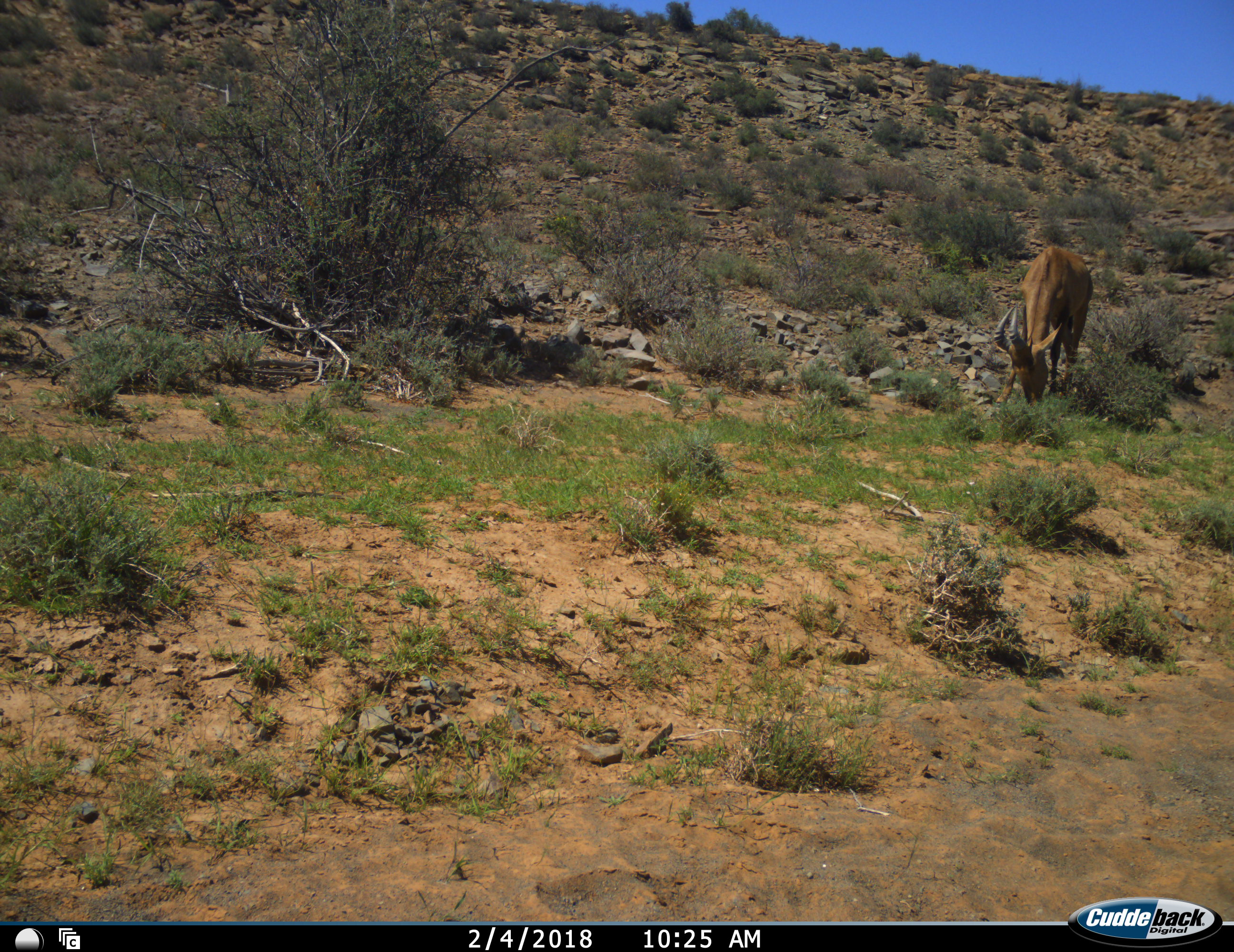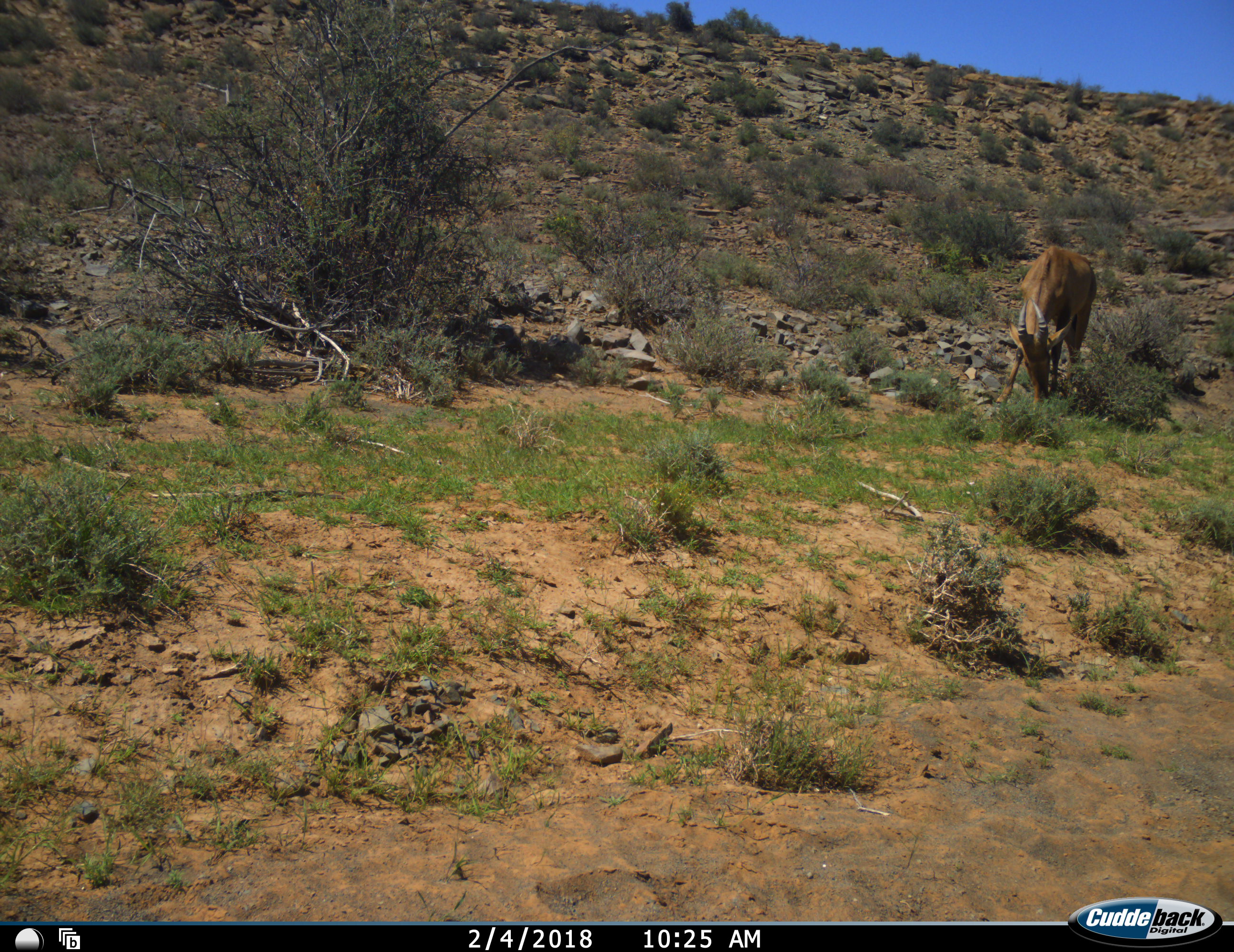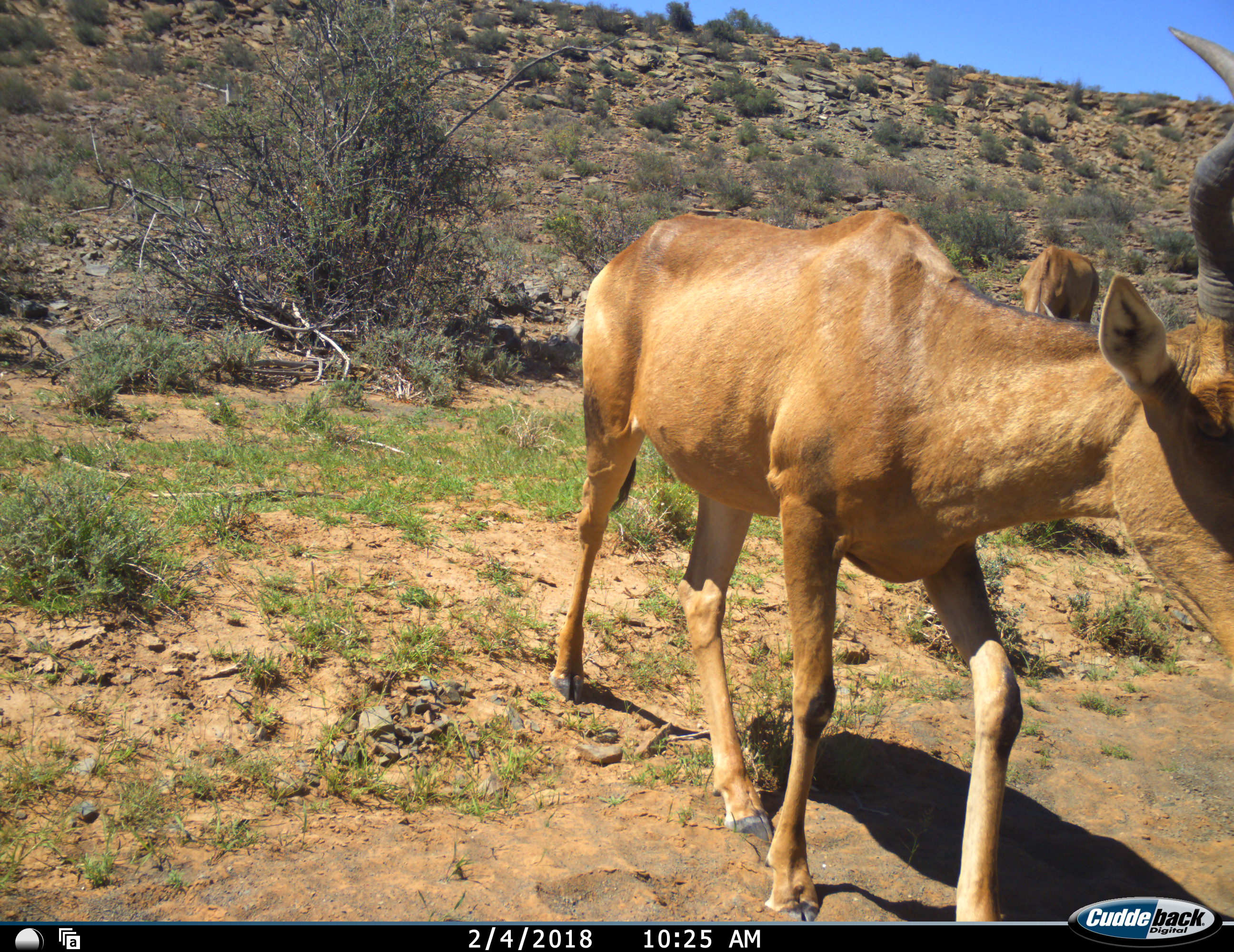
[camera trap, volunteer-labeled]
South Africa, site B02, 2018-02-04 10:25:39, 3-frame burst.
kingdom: Animalia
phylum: Chordata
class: Mammalia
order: Artiodactyla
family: Bovidae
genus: Alcelaphus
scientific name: Alcelaphus buselaphus caama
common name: red hartebeest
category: hartebeestred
Hartebeestred (red hartebeest) (Alcelaphus buselaphus caama), count 2. Behavior (volunteer vote fractions): standing 38%, resting 0%, moving 88%, interacting 0%. Young present (vote fraction): 0%. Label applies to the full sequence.